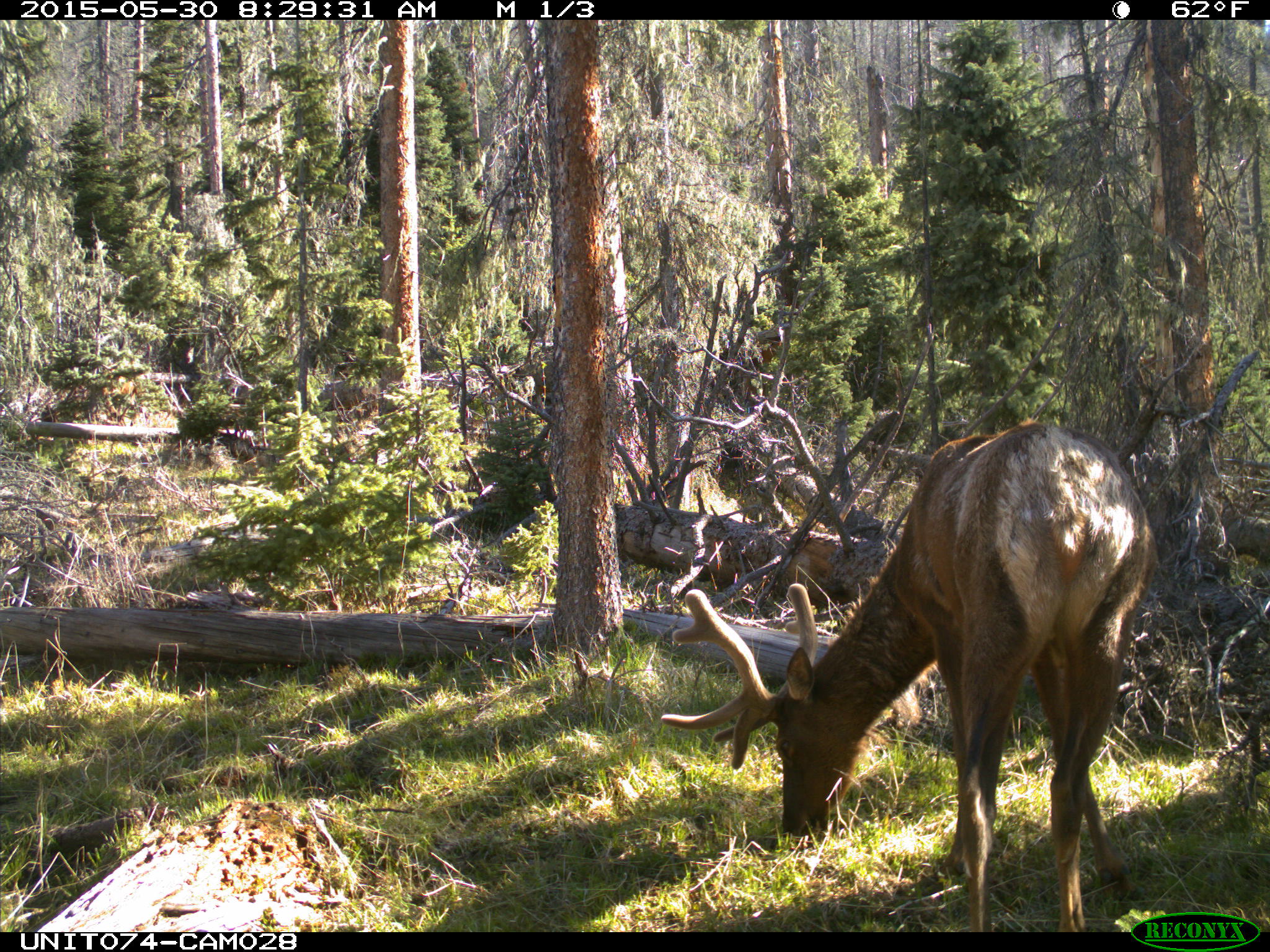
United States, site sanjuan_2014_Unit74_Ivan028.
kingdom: Animalia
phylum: Chordata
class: Mammalia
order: Artiodactyla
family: Cervidae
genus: Cervus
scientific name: Cervus elaphus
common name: red deer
Cervus elaphus (red deer).